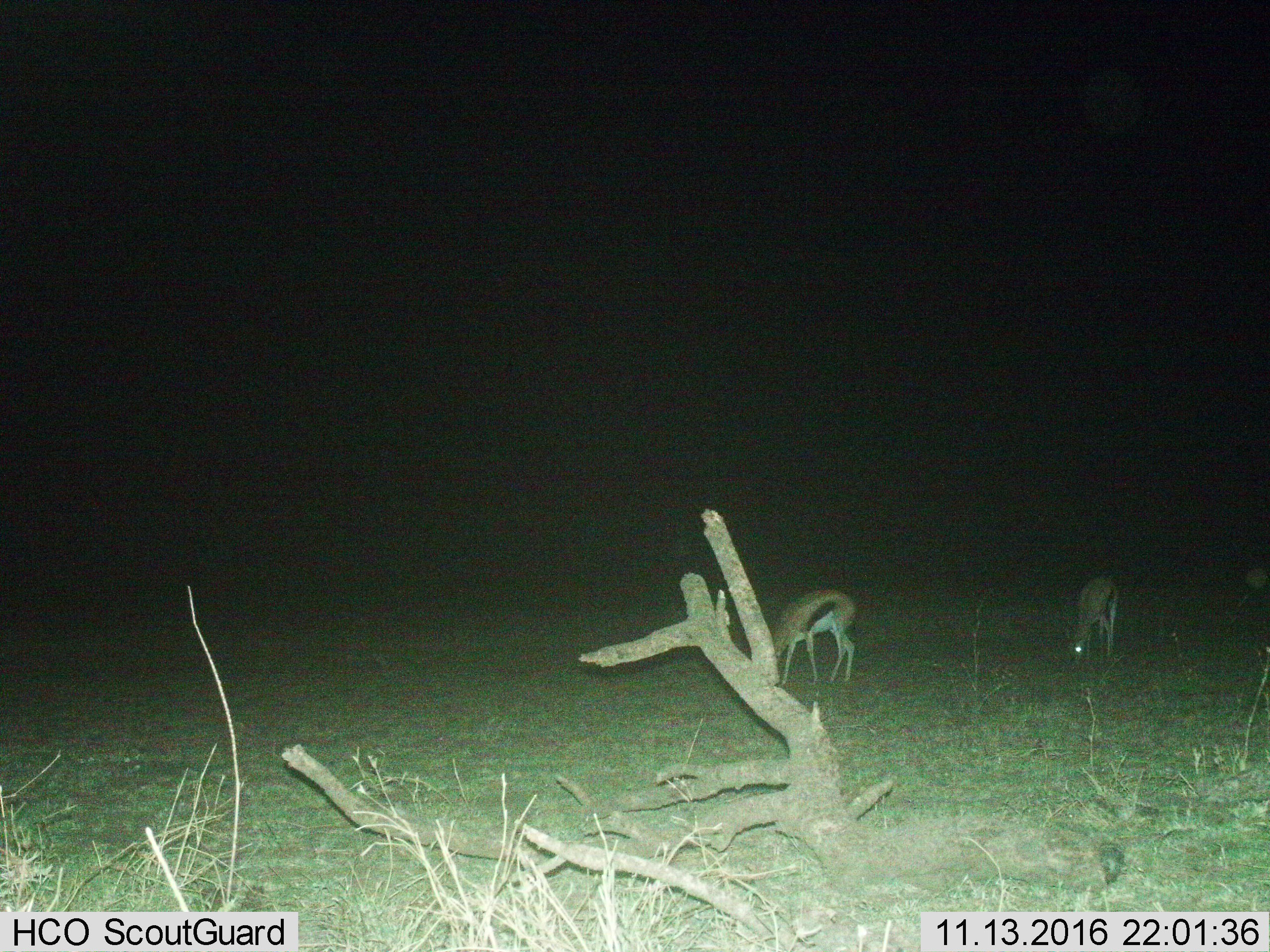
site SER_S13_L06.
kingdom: Animalia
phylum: Chordata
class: Mammalia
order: Artiodactyla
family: Bovidae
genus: Eudorcas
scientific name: Eudorcas thomsonii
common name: thomson's gazelle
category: gazellethomsons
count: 2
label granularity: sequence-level